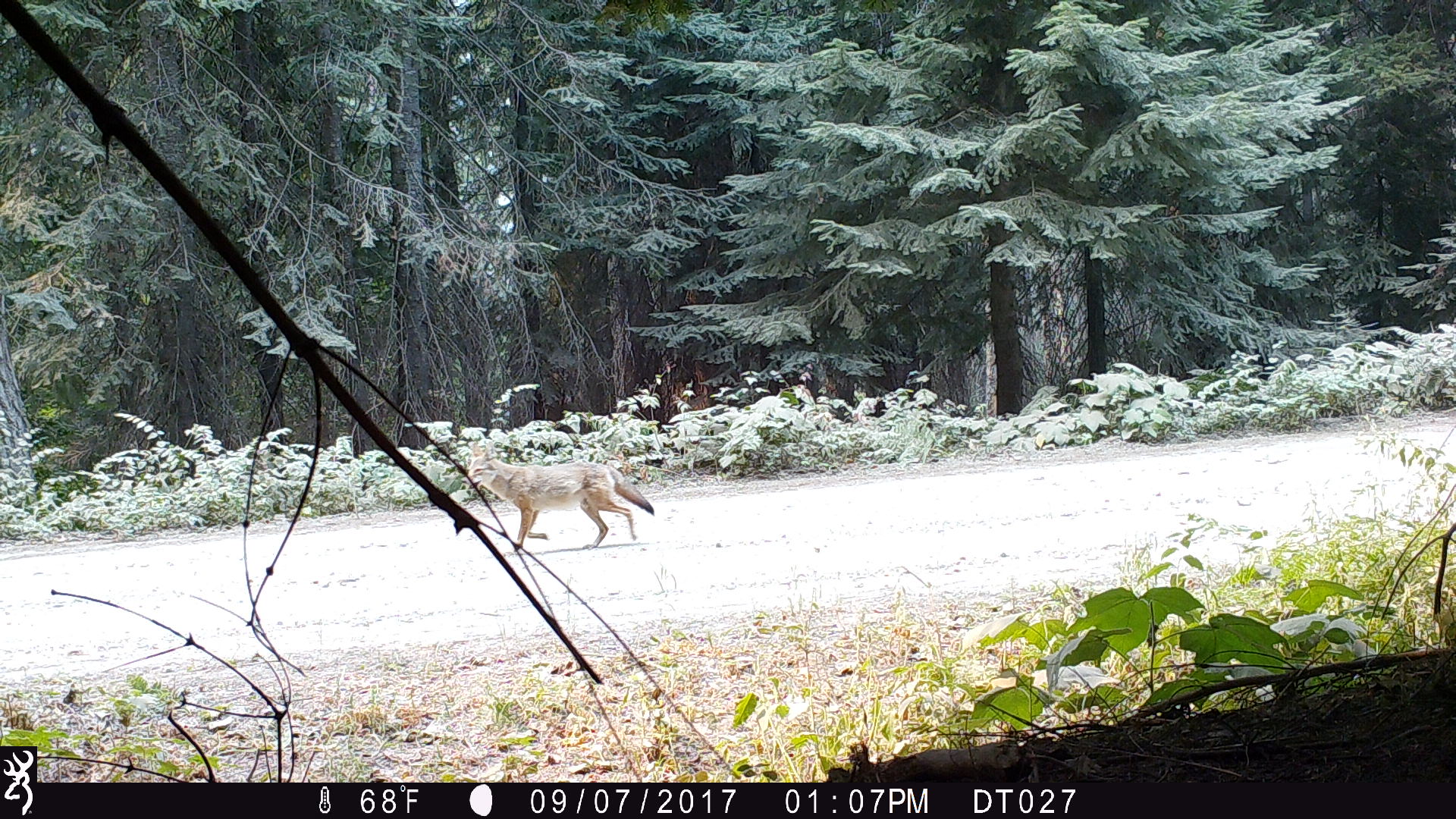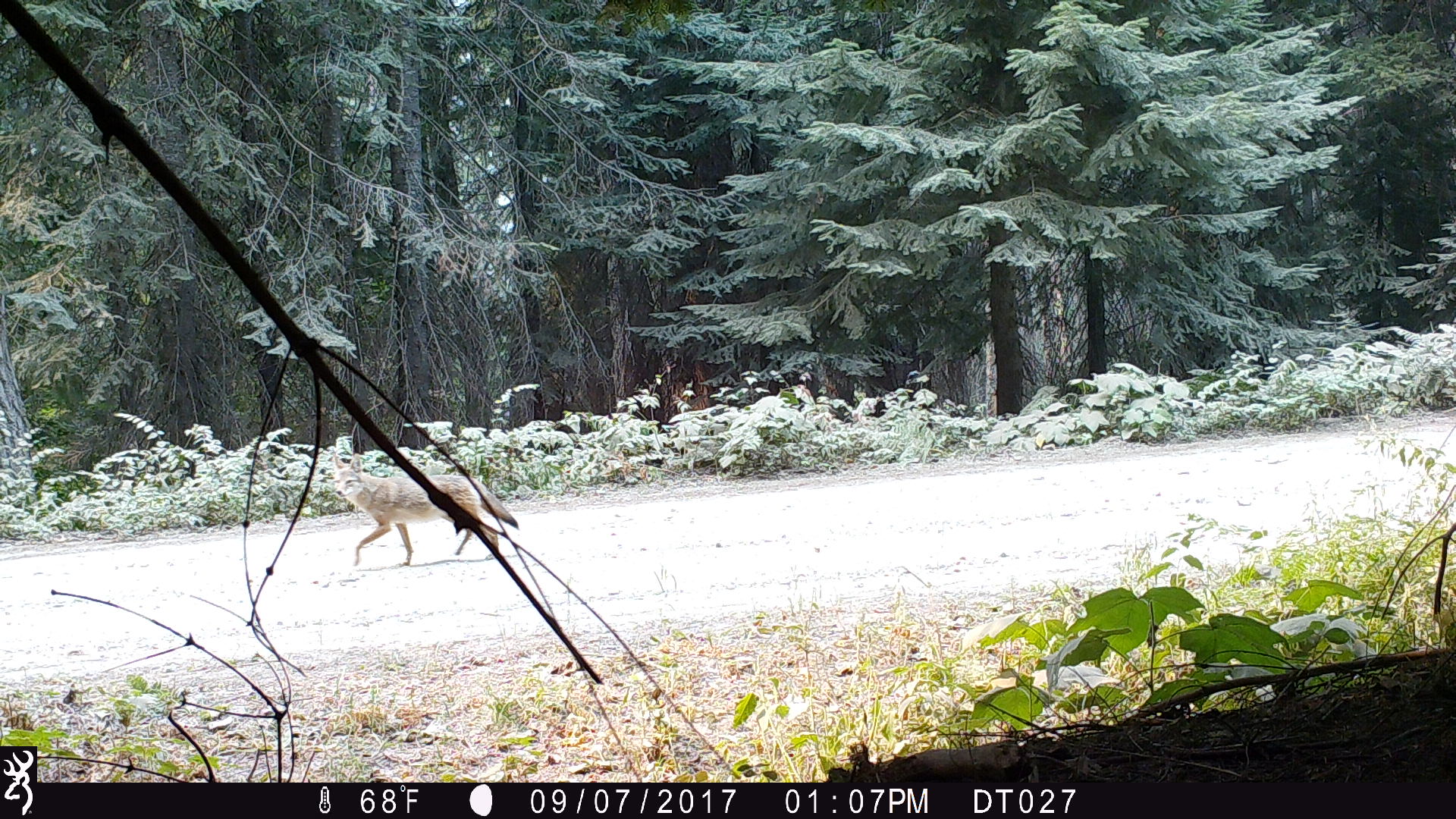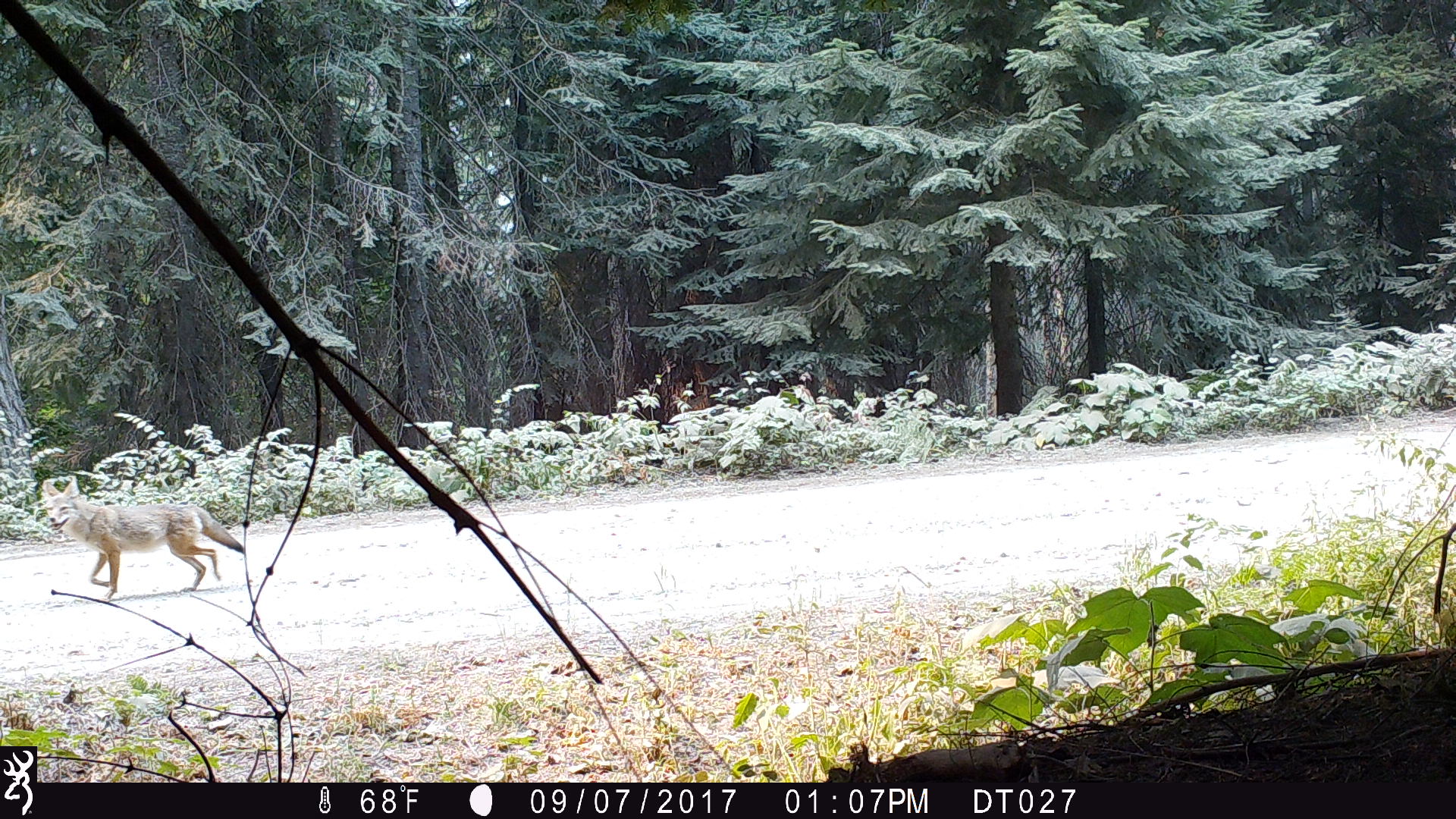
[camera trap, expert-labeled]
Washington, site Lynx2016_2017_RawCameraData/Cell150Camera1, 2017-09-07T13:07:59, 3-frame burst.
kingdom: Animalia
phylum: Chordata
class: Mammalia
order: Carnivora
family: Canidae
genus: Canis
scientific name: Canis latrans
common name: coyote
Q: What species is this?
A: Canis latrans (coyote).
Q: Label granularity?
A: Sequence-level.